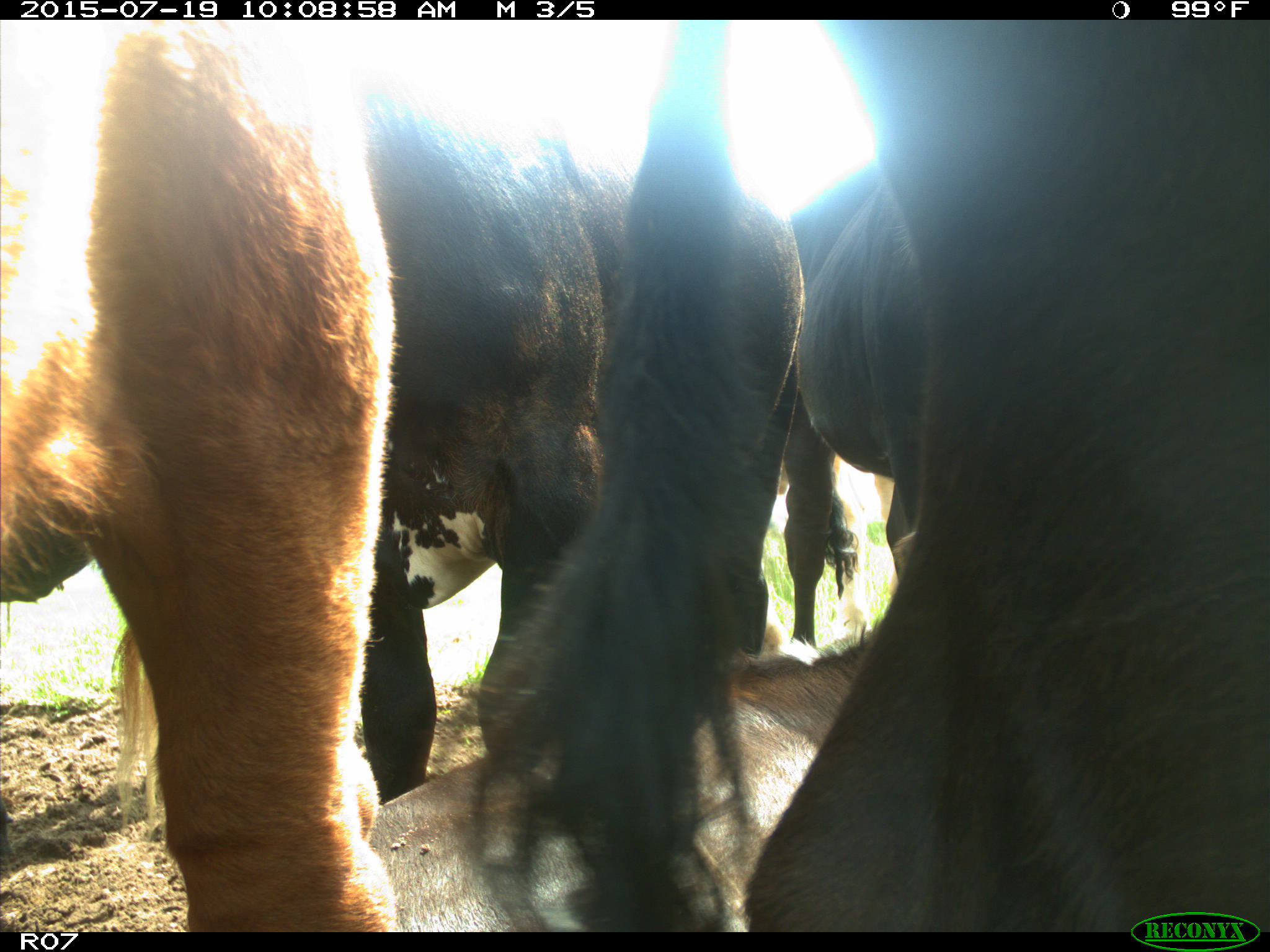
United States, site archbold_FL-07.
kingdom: Animalia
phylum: Chordata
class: Mammalia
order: Artiodactyla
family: Bovidae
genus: Bos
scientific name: Bos taurus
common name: domestic cow